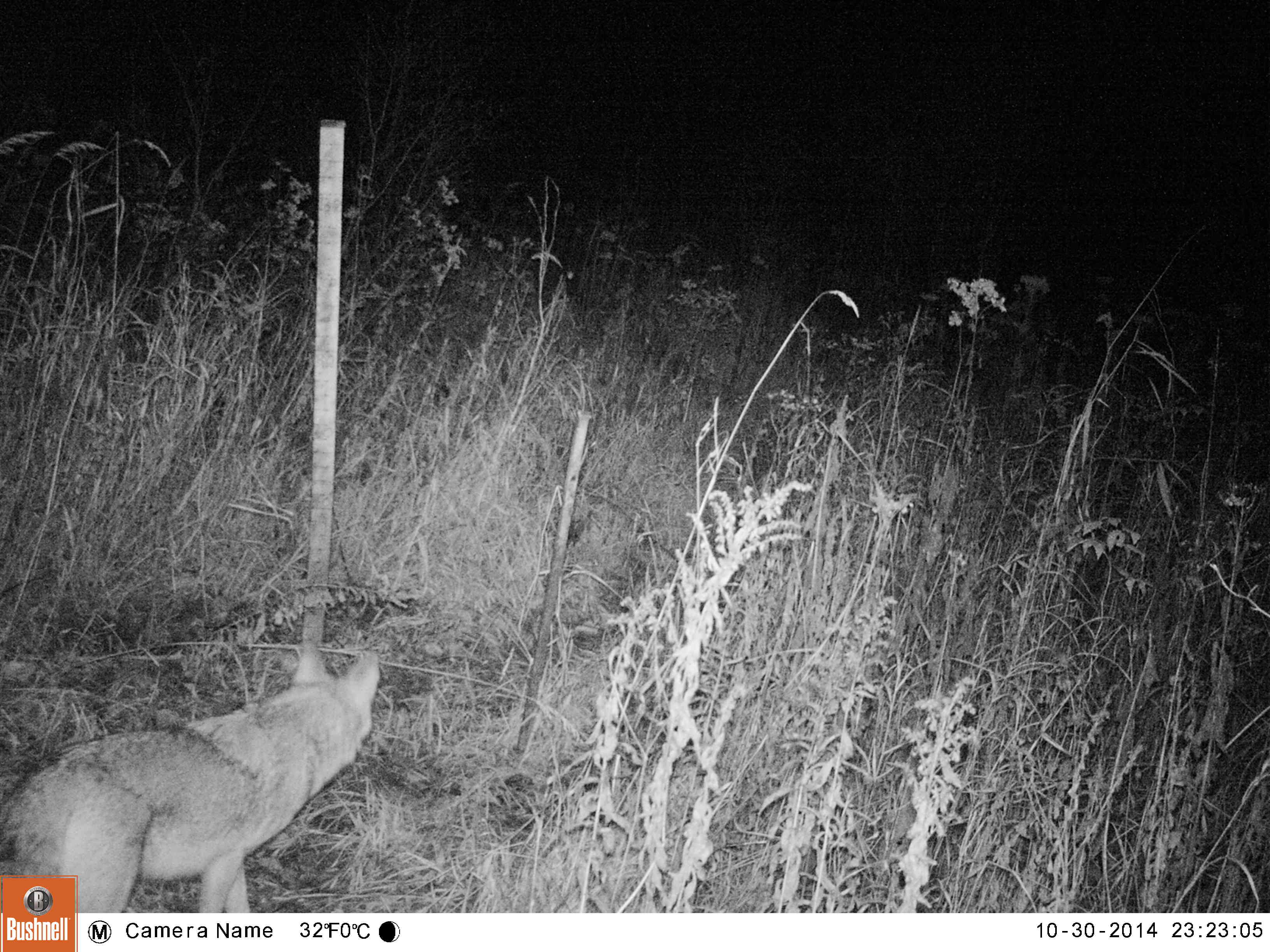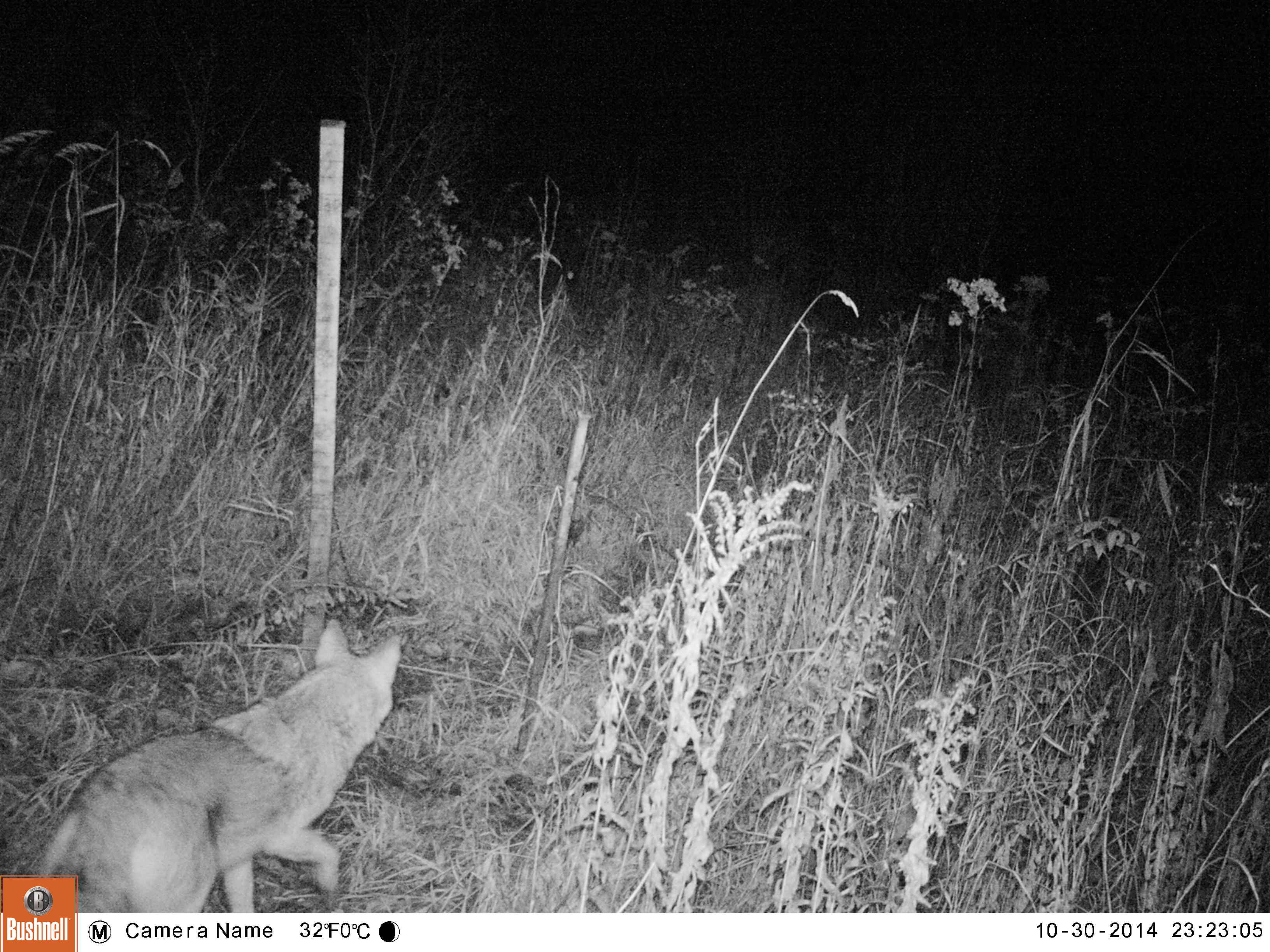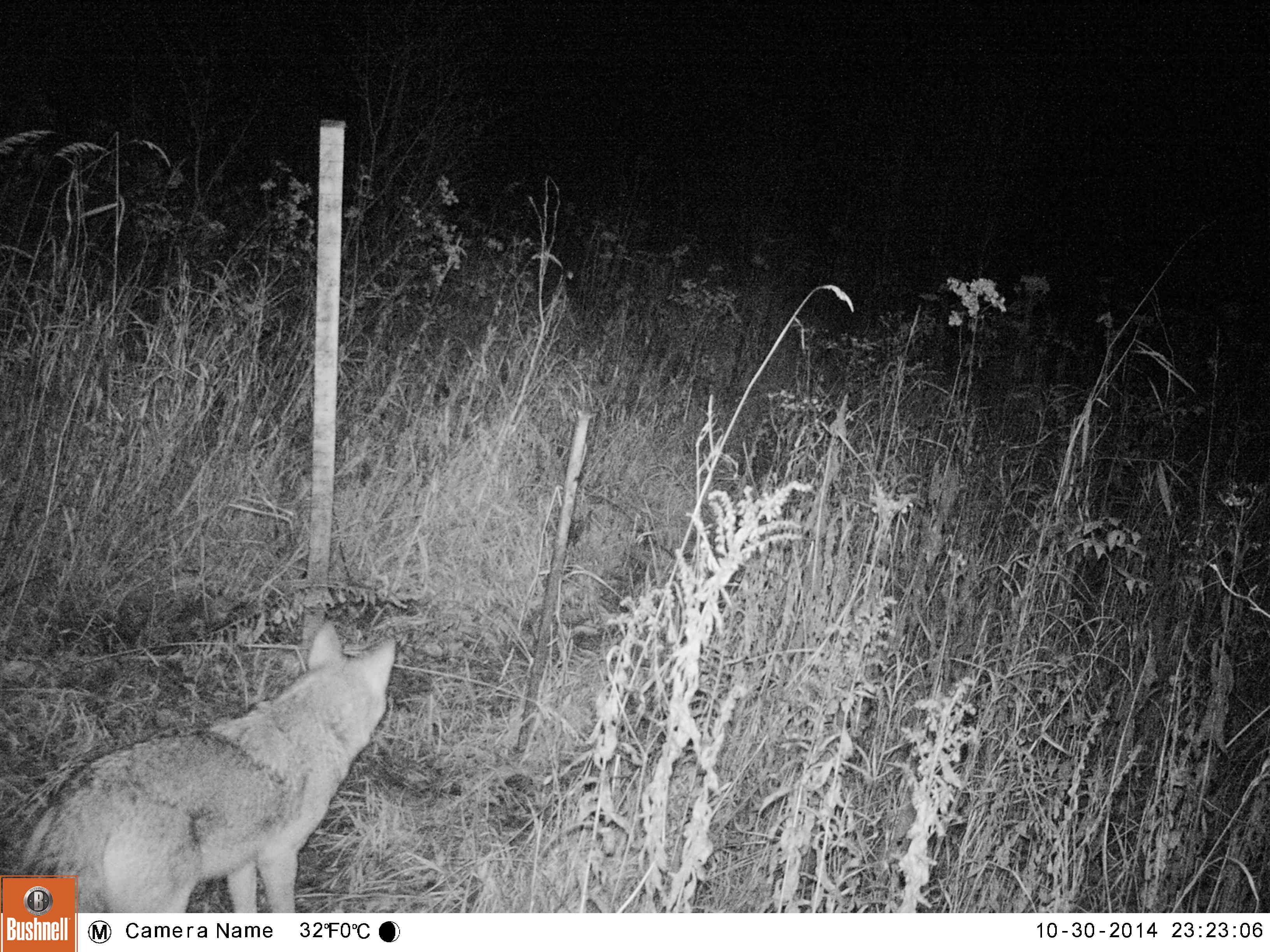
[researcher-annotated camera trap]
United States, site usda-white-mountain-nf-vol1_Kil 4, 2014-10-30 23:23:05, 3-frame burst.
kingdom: Animalia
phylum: Chordata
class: Mammalia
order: Carnivora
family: Canidae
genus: Canis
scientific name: Canis latrans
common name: coyote